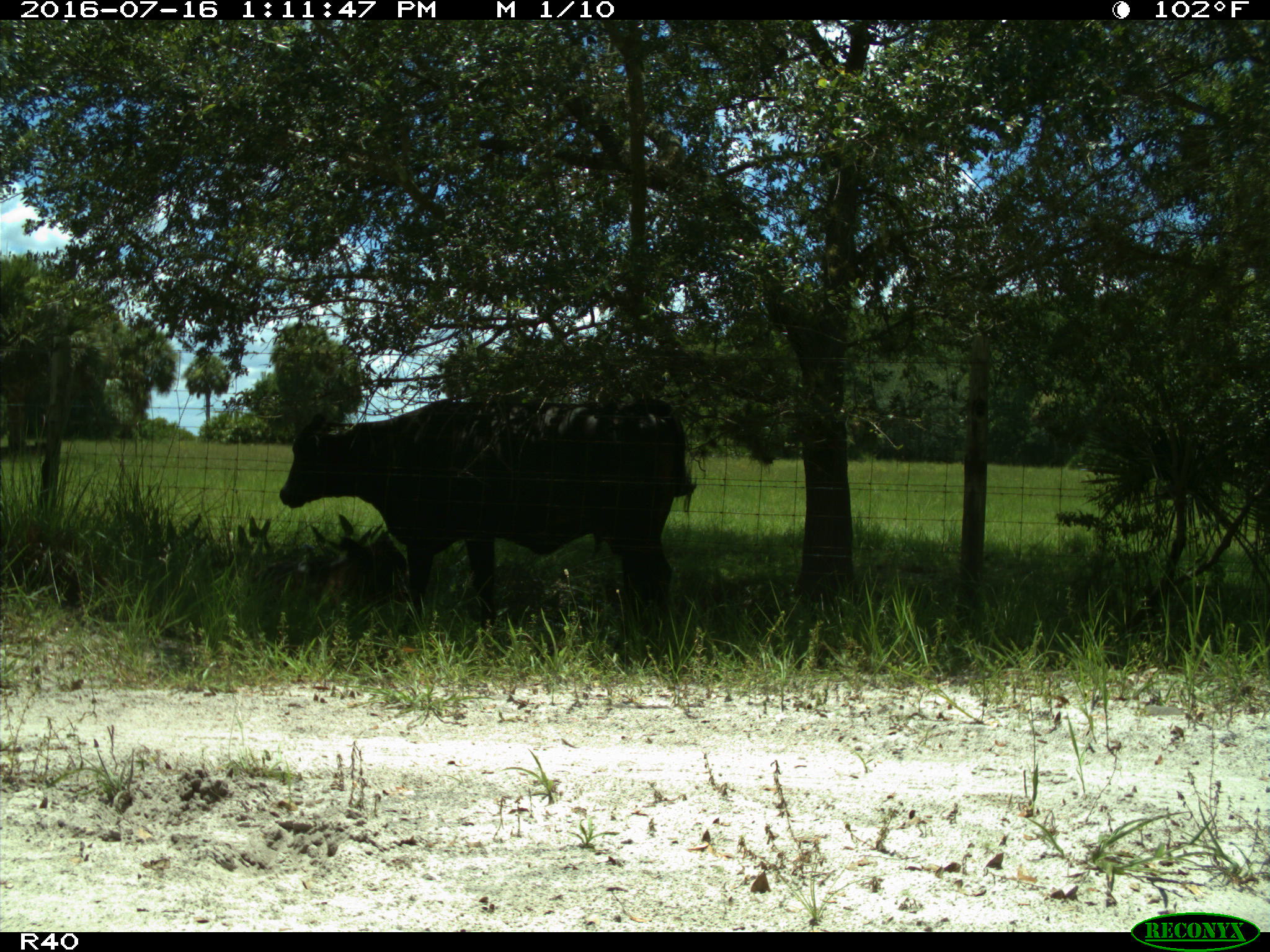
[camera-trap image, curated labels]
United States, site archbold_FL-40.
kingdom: Animalia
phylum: Chordata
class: Mammalia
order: Artiodactyla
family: Bovidae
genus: Bos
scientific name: Bos taurus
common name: domestic cow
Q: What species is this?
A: Bos taurus (domestic cow).